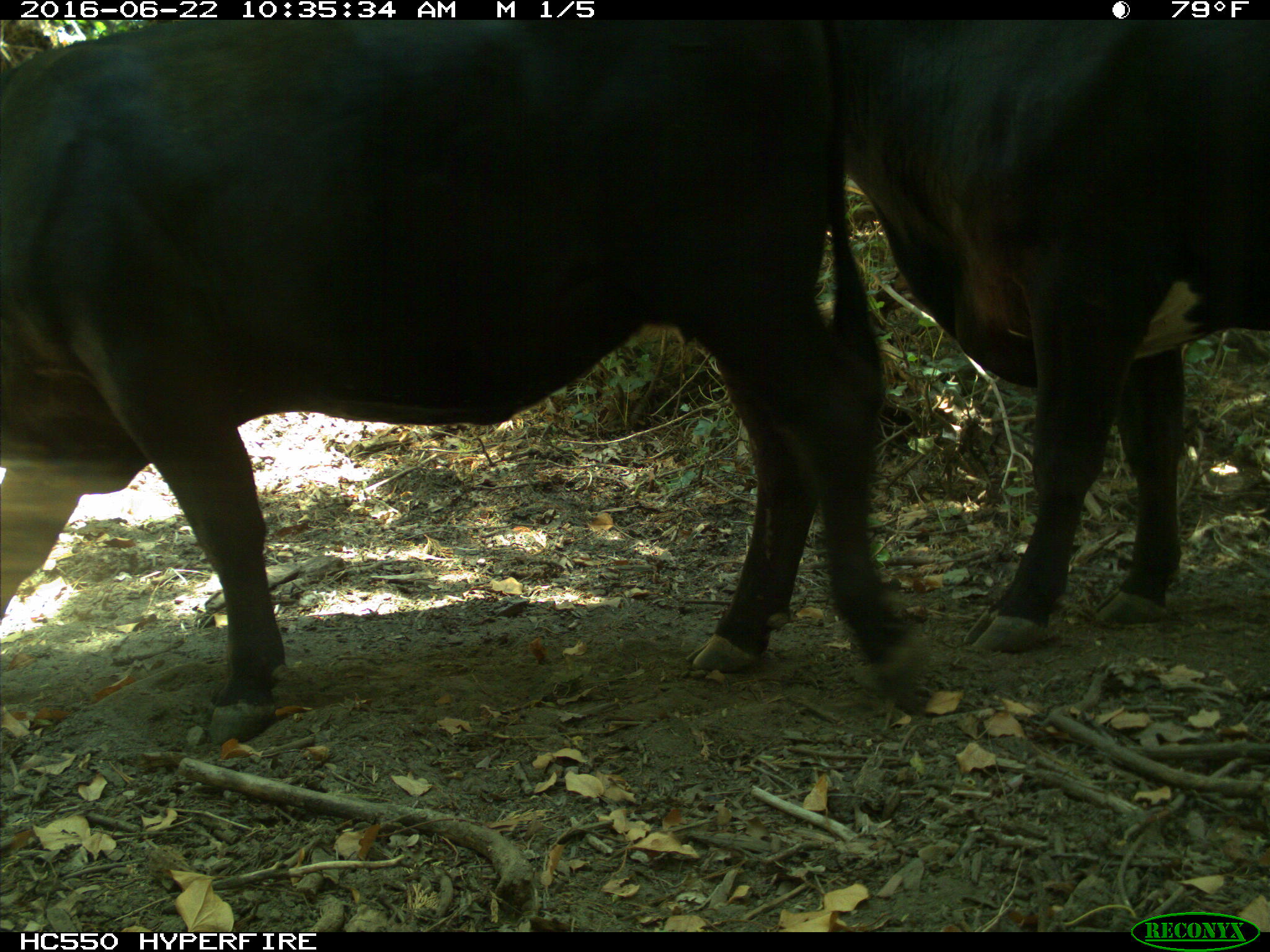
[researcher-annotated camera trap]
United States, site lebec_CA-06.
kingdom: Animalia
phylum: Chordata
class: Mammalia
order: Artiodactyla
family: Bovidae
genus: Bos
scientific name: Bos taurus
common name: domestic cow